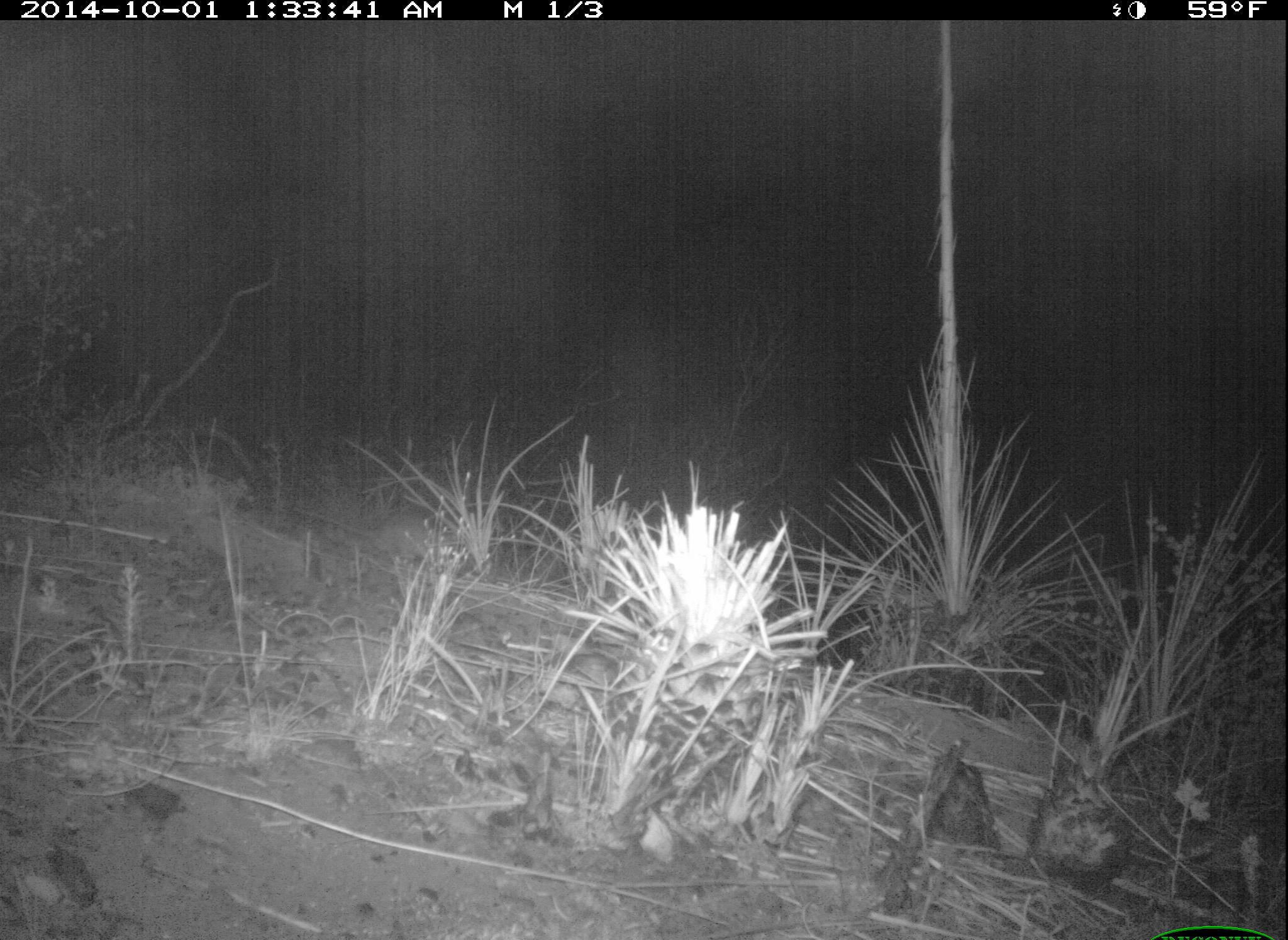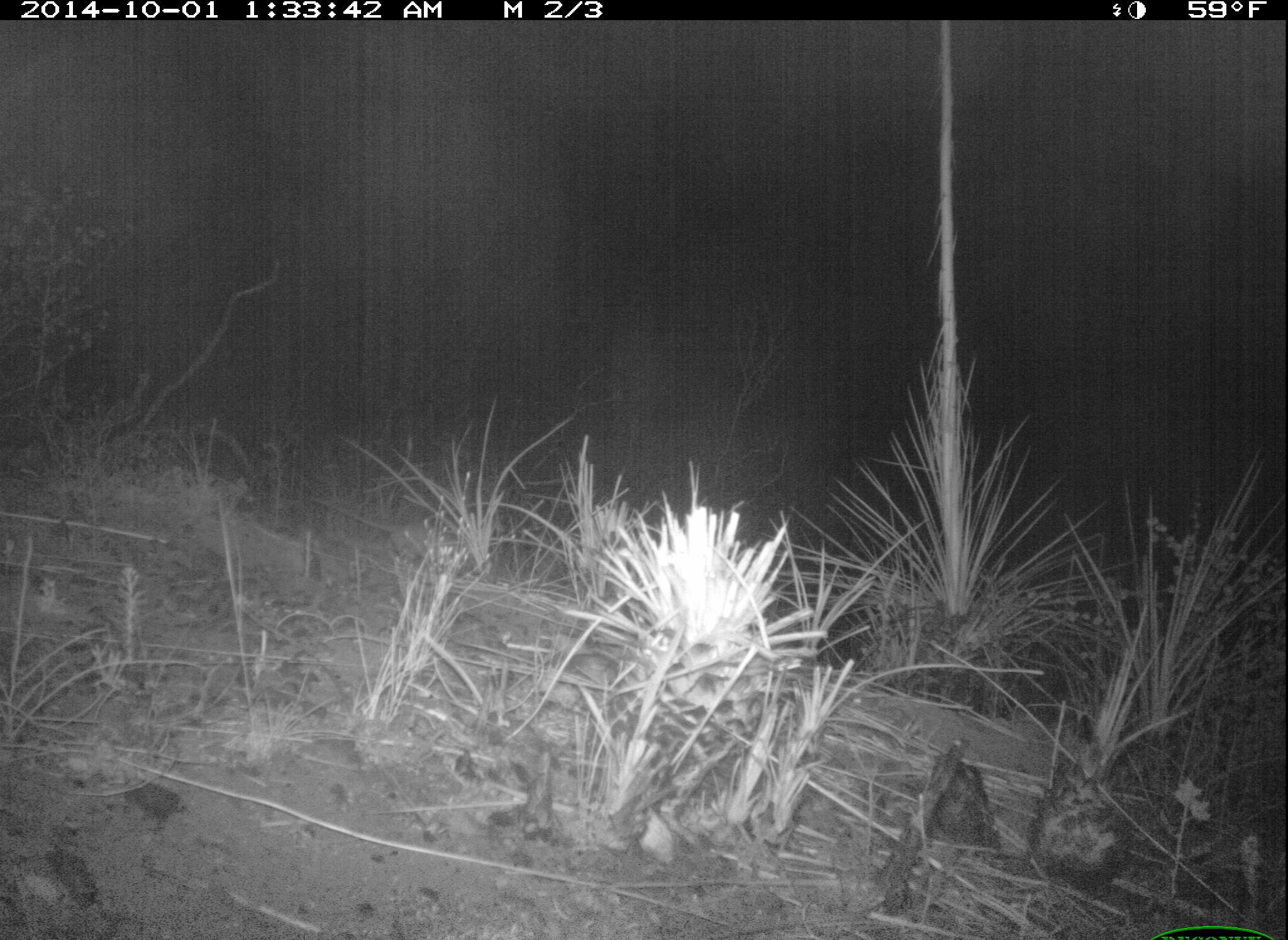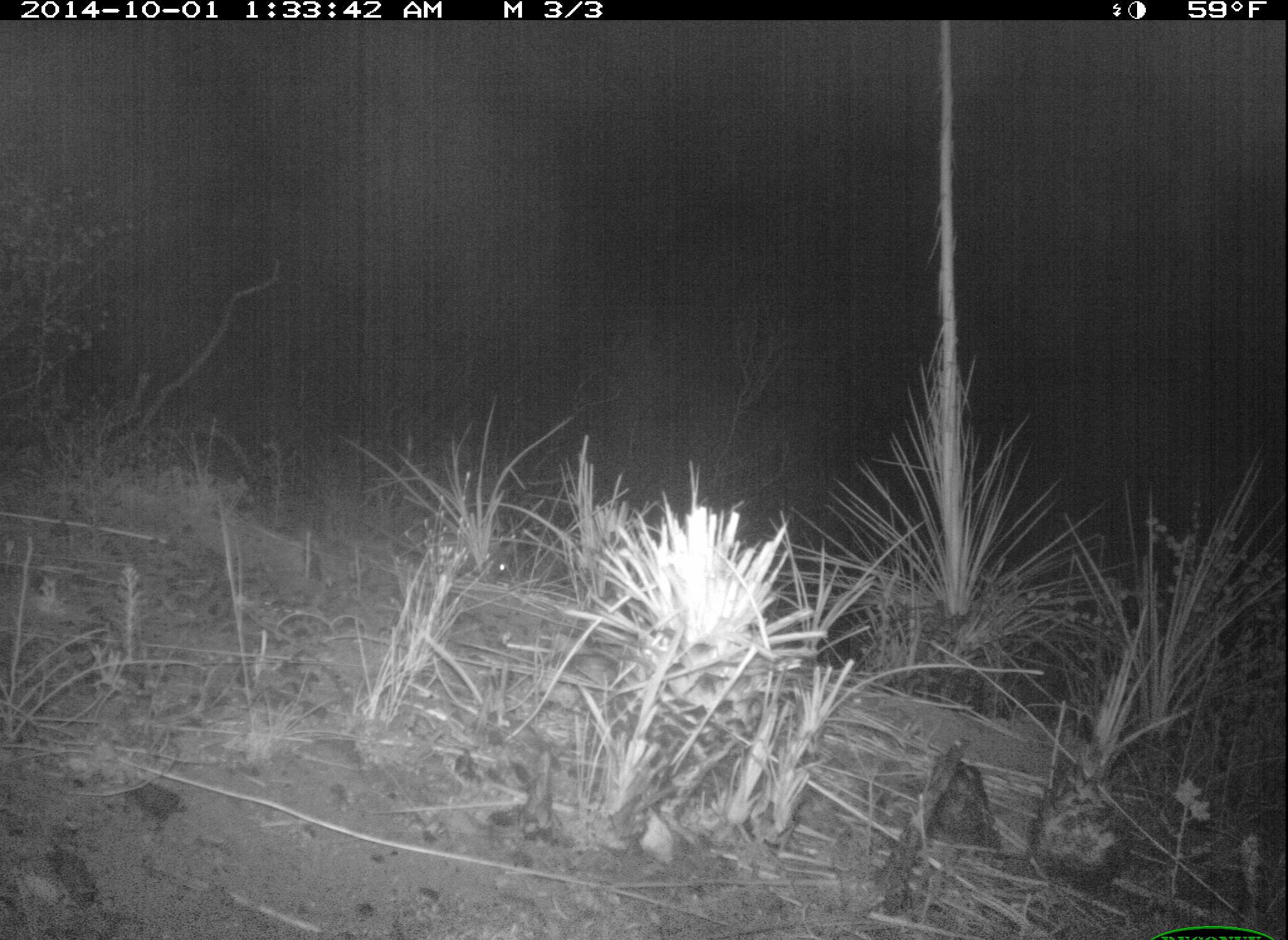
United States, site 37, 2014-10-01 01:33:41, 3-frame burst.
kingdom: Animalia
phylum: Chordata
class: Mammalia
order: Rodentia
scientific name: Rodentia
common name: rodent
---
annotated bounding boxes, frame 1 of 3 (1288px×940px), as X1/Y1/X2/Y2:
rodent: 286/496/466/576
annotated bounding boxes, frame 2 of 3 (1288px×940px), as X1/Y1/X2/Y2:
rodent: 304/490/477/576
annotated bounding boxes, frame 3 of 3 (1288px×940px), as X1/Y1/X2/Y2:
rodent: 351/517/544/591